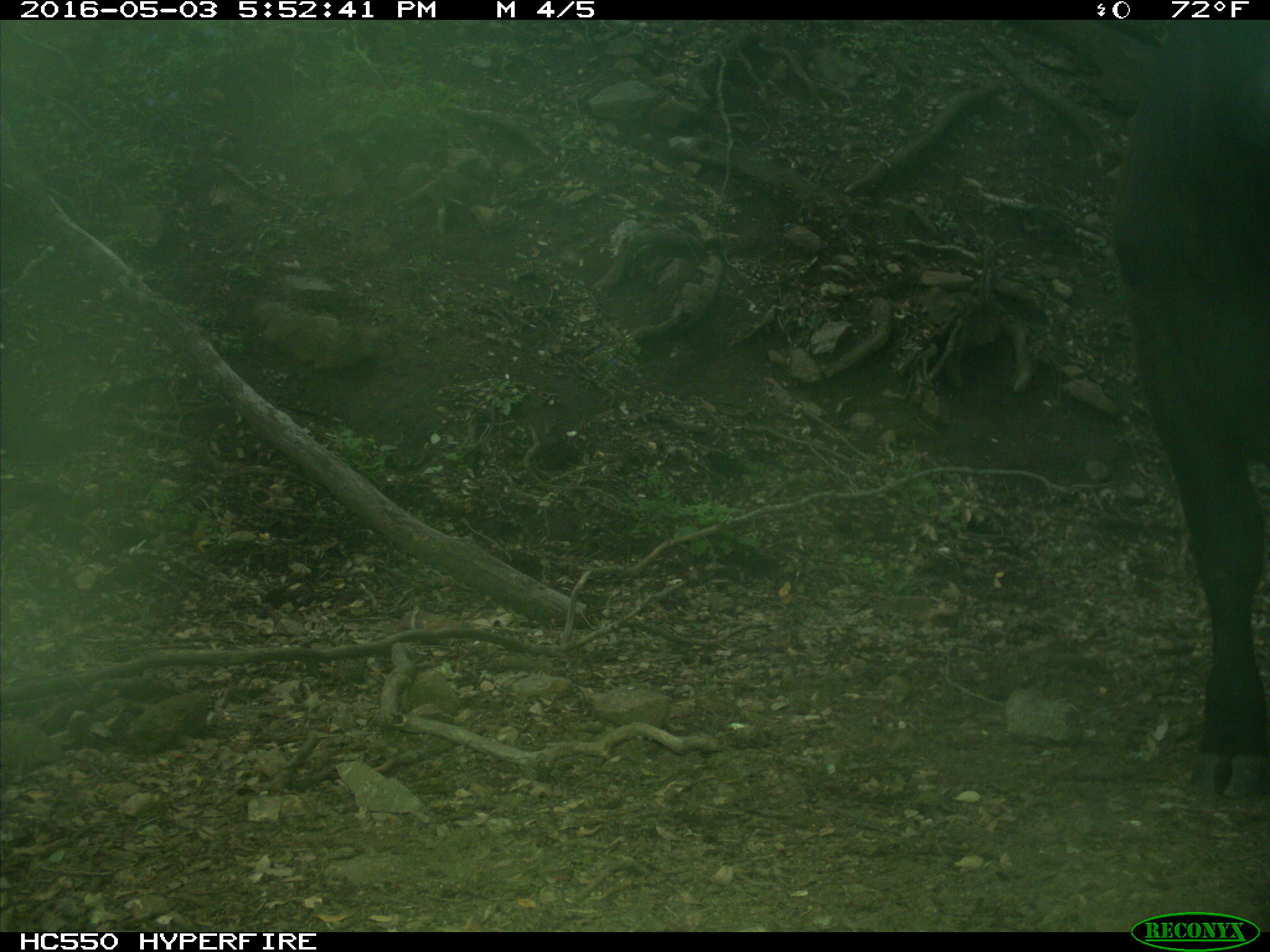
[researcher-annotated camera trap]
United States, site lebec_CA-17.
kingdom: Animalia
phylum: Chordata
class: Mammalia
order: Artiodactyla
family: Bovidae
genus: Bos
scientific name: Bos taurus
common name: domestic cow